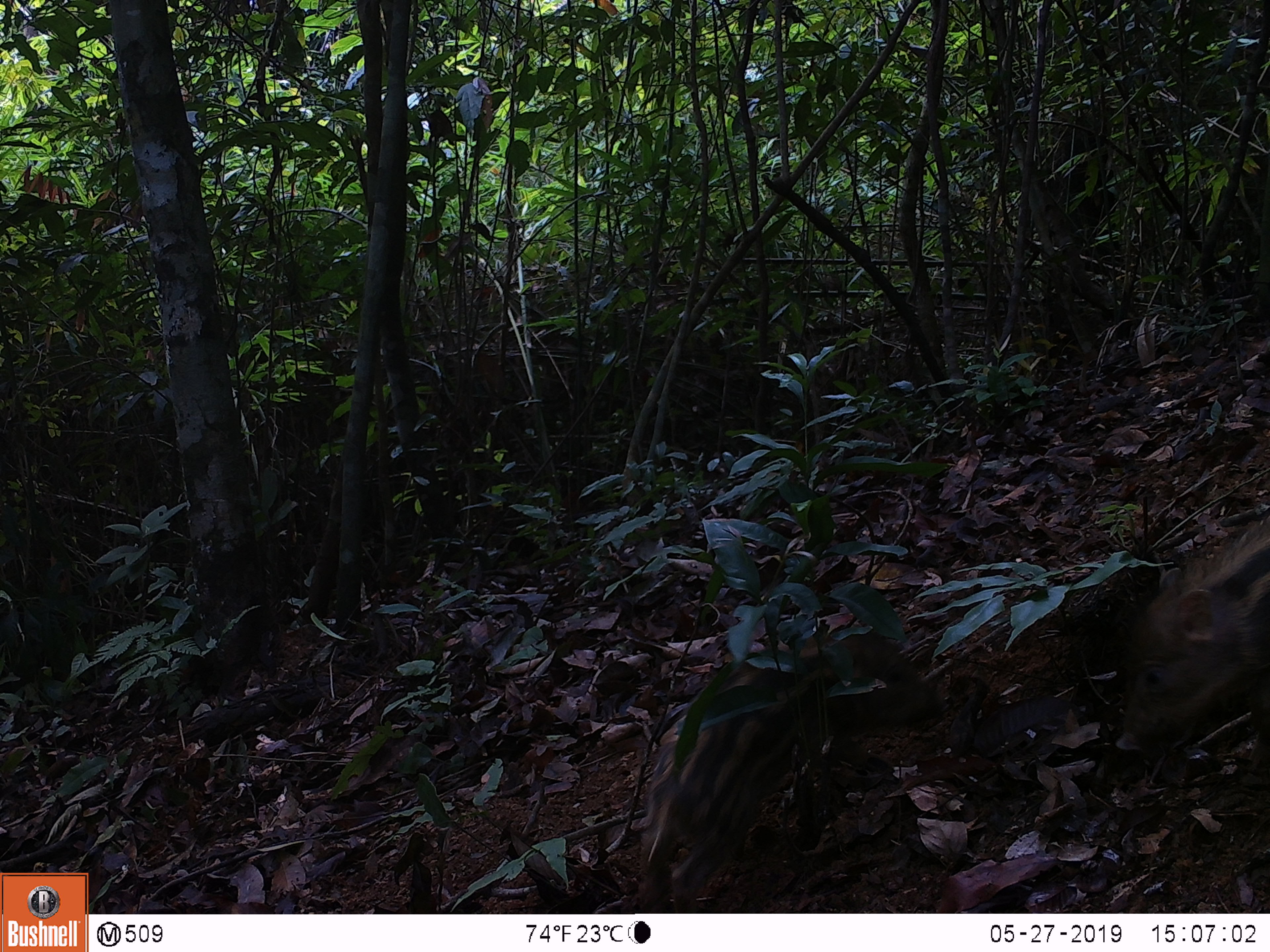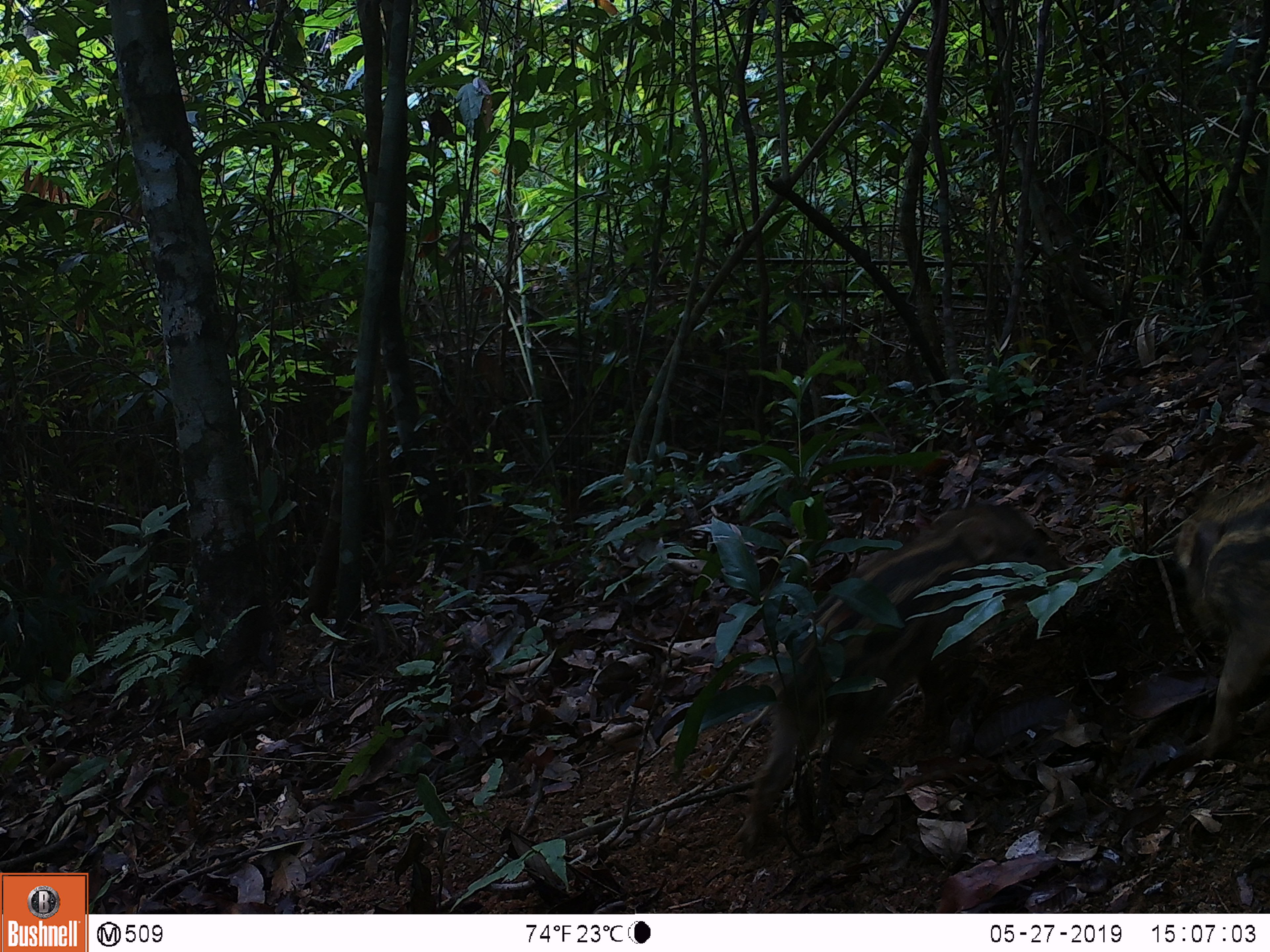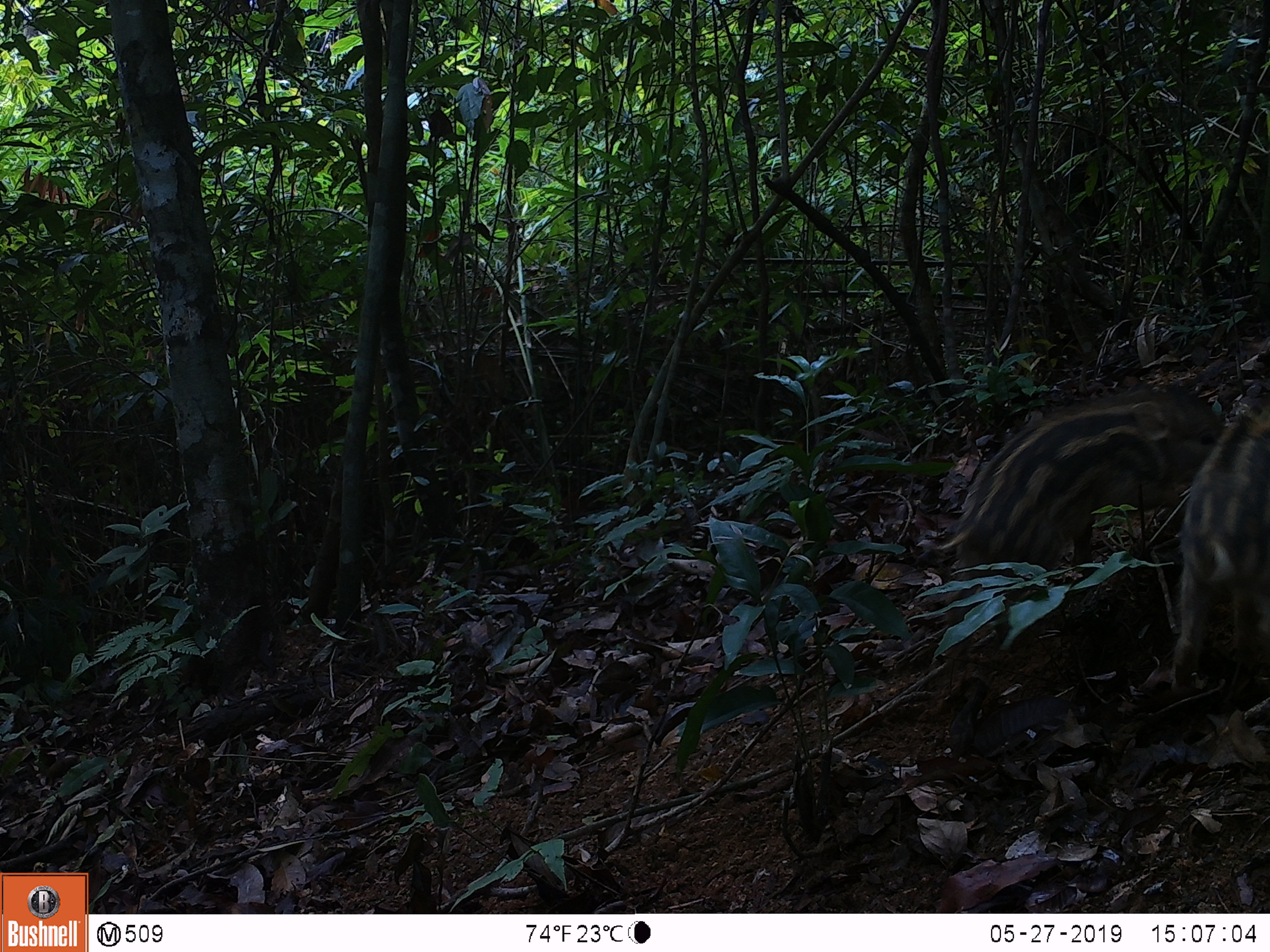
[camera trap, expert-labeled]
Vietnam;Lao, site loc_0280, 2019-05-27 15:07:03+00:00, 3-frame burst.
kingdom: Animalia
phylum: Chordata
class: Mammalia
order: Artiodactyla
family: Suidae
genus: Sus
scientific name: Sus scrofa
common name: eurasian wild pig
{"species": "eurasian wild pig (Sus scrofa)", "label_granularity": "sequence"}